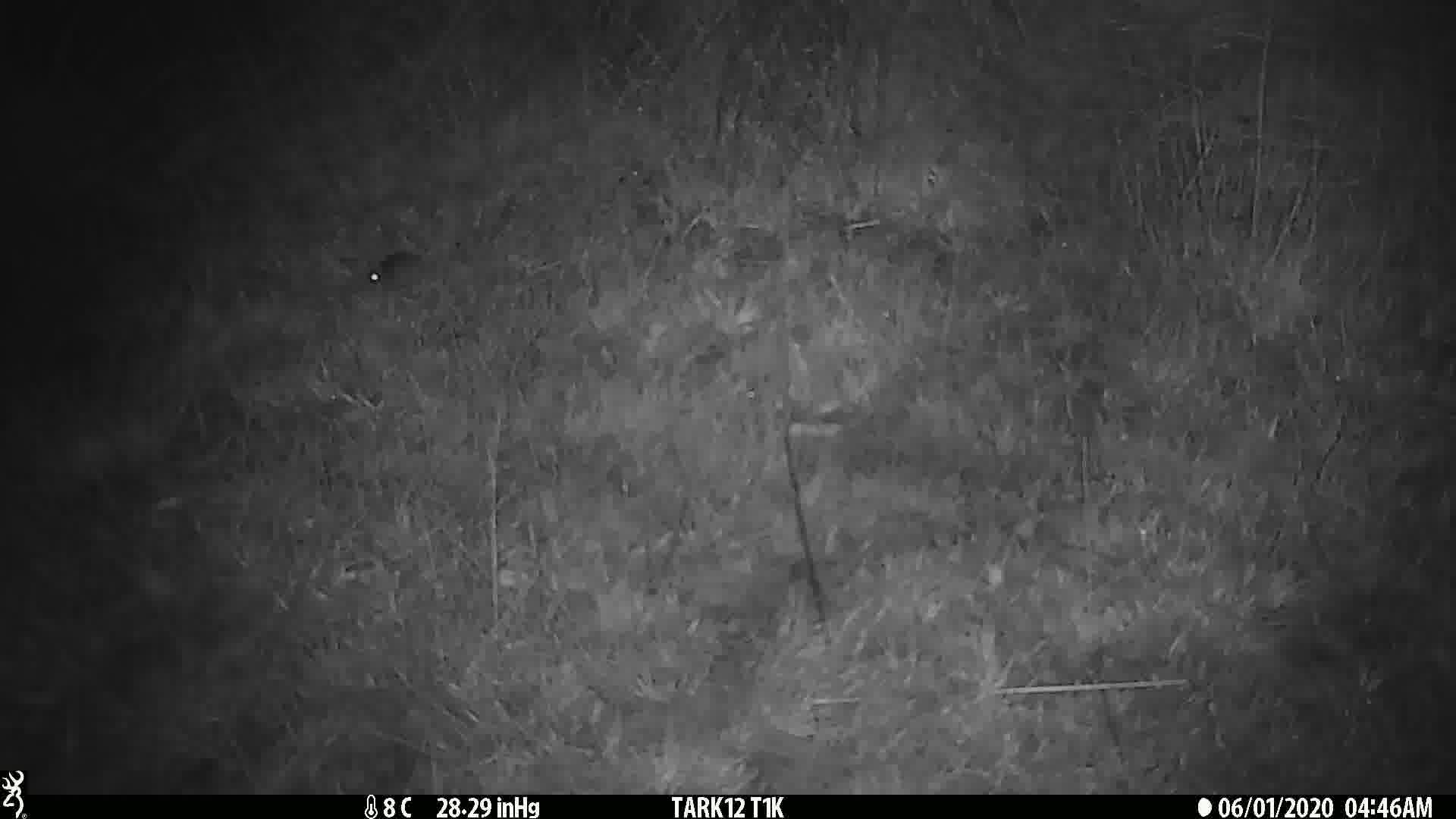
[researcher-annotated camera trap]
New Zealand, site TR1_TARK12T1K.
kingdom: Animalia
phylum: Chordata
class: Mammalia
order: Rodentia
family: Muridae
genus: Mus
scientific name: Mus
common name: mouse